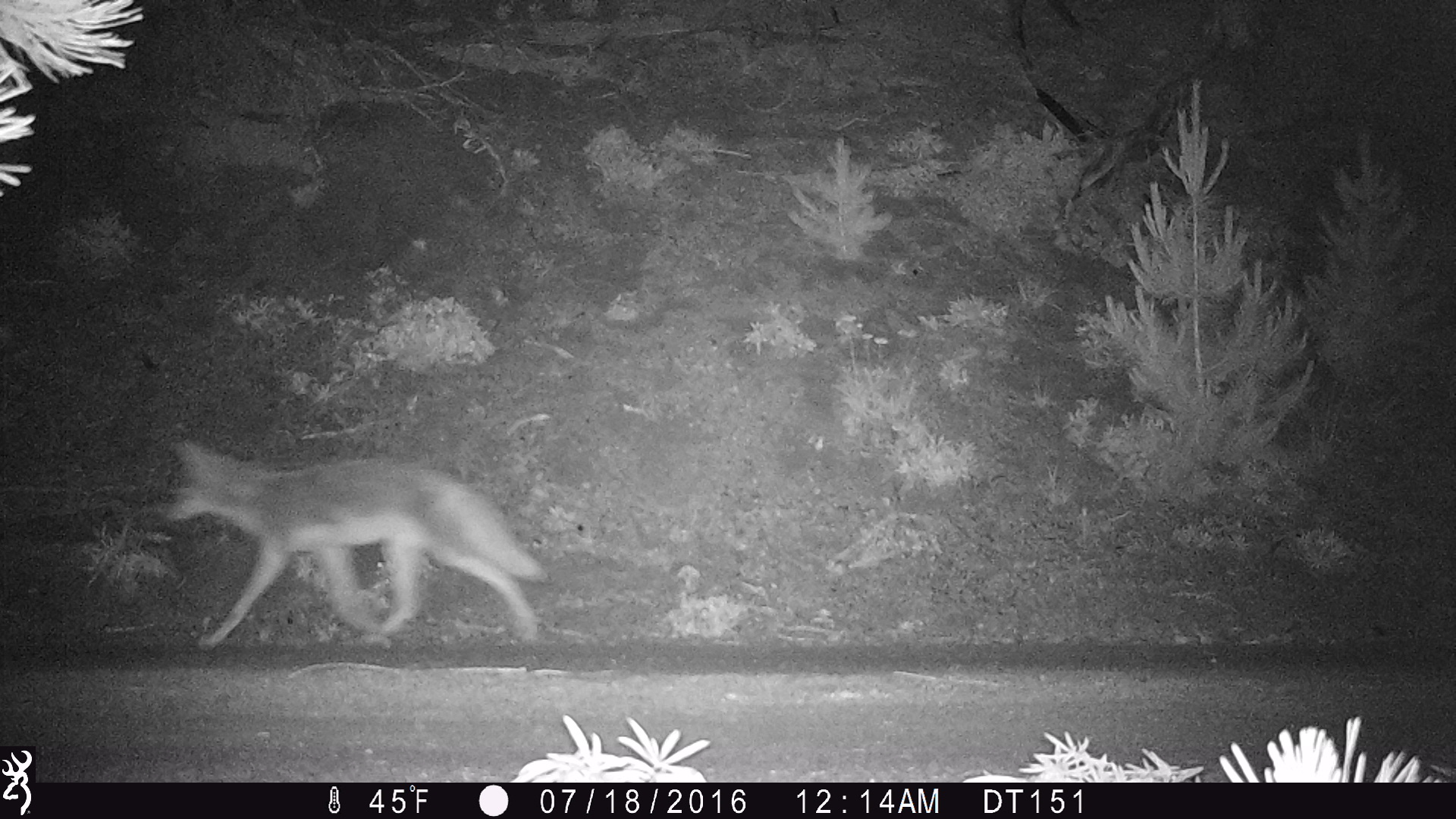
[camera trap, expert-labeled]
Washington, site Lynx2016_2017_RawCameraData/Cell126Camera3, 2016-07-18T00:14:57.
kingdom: Animalia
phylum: Chordata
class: Mammalia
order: Carnivora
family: Canidae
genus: Canis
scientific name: Canis latrans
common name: coyote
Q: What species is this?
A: Canis latrans (coyote).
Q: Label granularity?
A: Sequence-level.